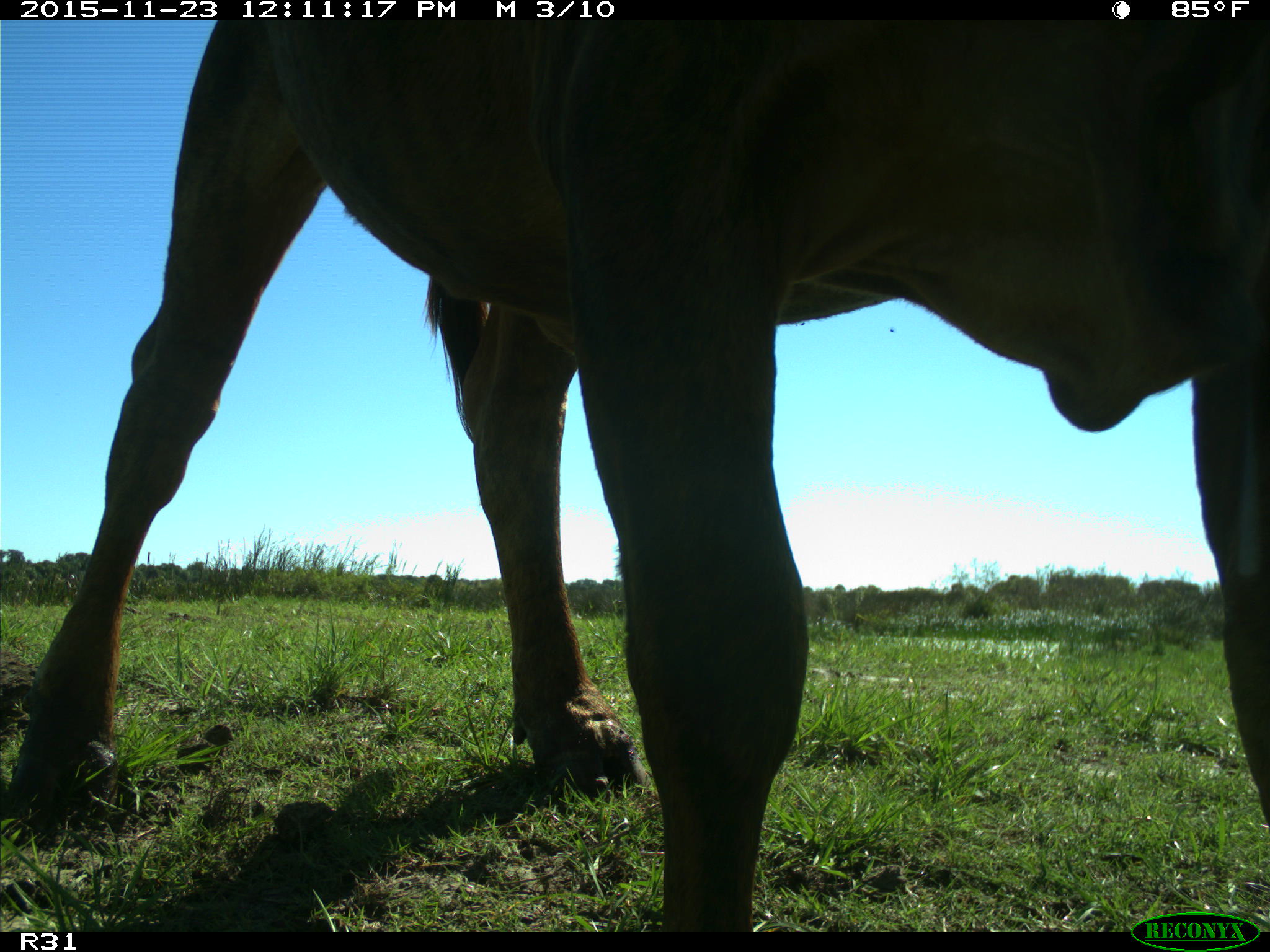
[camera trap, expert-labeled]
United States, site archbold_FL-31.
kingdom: Animalia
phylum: Chordata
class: Mammalia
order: Artiodactyla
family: Bovidae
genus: Bos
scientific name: Bos taurus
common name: domestic cow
Bos taurus (domestic cow).